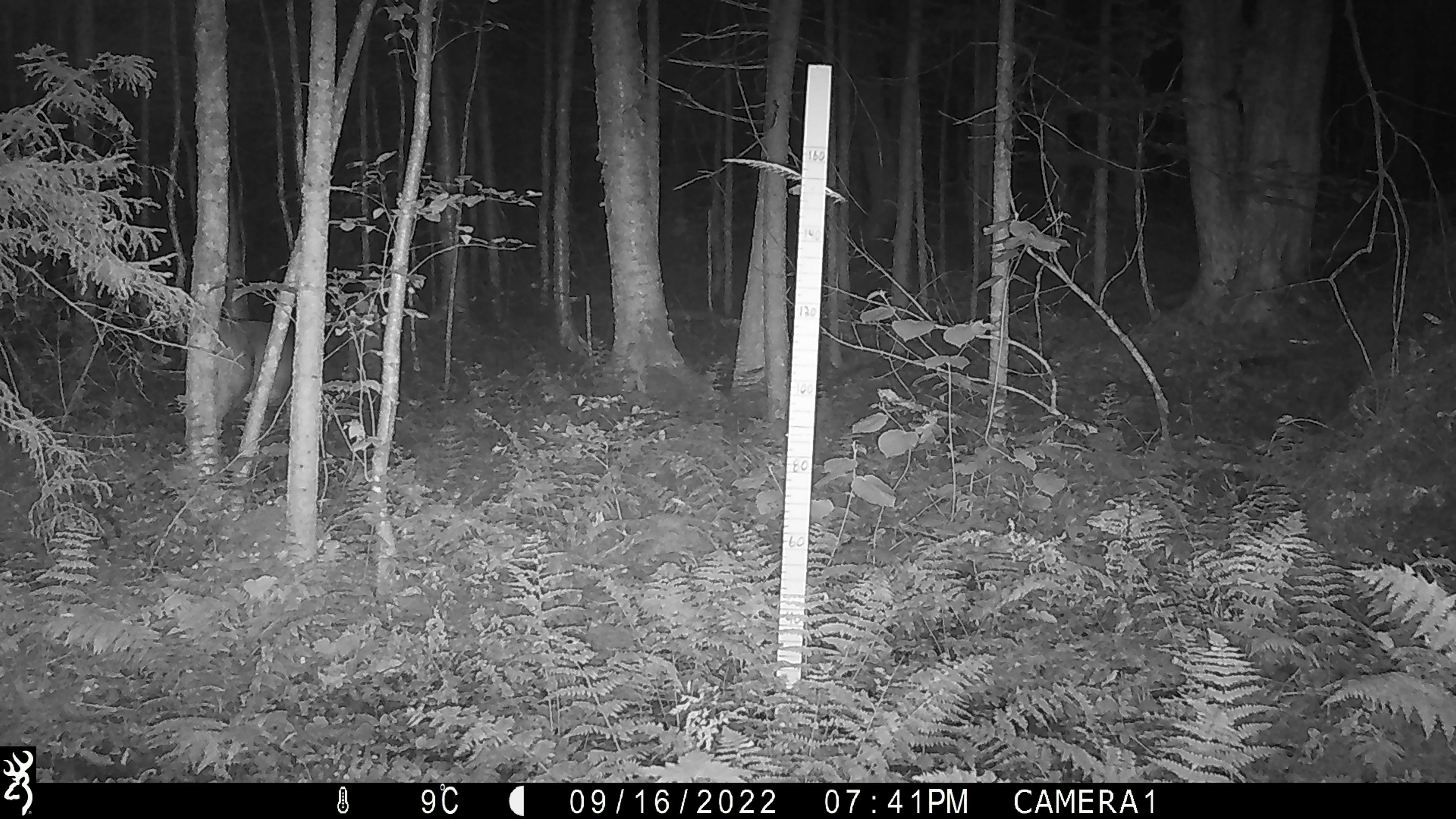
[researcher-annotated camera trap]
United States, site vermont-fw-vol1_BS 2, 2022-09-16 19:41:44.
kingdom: Animalia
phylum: Chordata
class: Mammalia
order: Artiodactyla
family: Cervidae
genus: Odocoileus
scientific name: Odocoileus virginianus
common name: white-tailed deer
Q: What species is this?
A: White-tailed deer (Odocoileus virginianus).